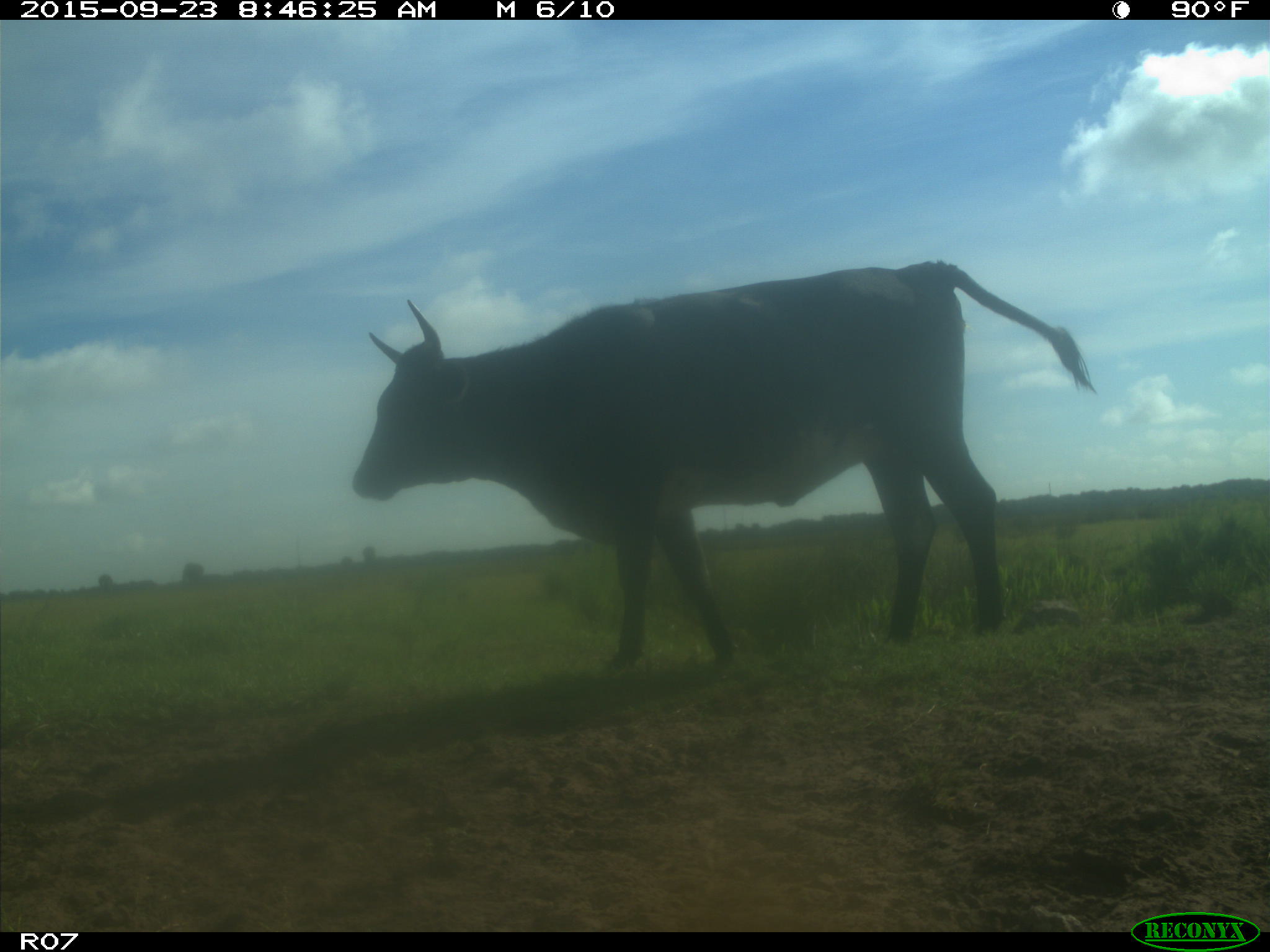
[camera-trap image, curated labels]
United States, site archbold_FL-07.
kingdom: Animalia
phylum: Chordata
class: Mammalia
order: Artiodactyla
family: Bovidae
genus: Bos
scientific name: Bos taurus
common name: domestic cow